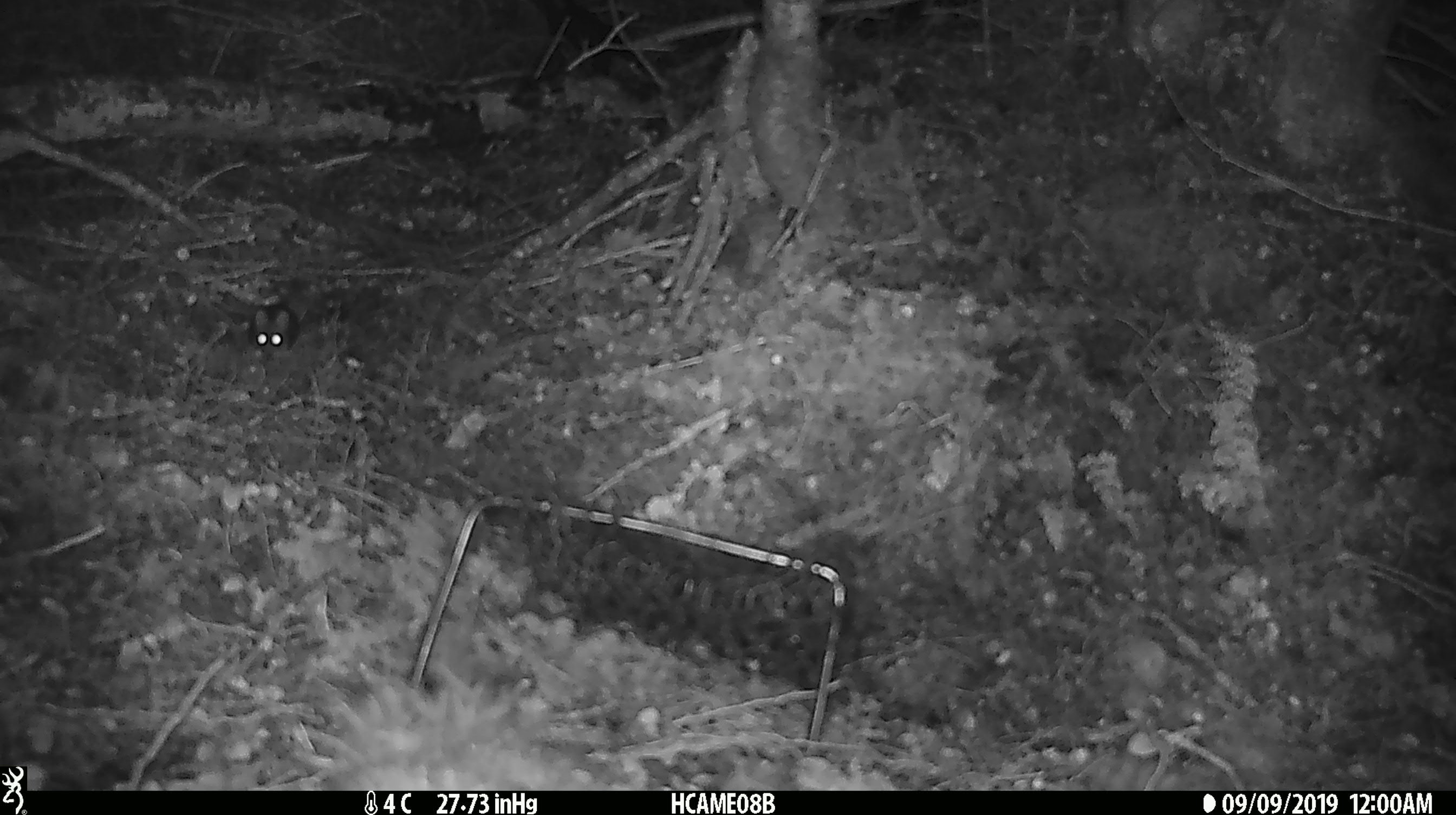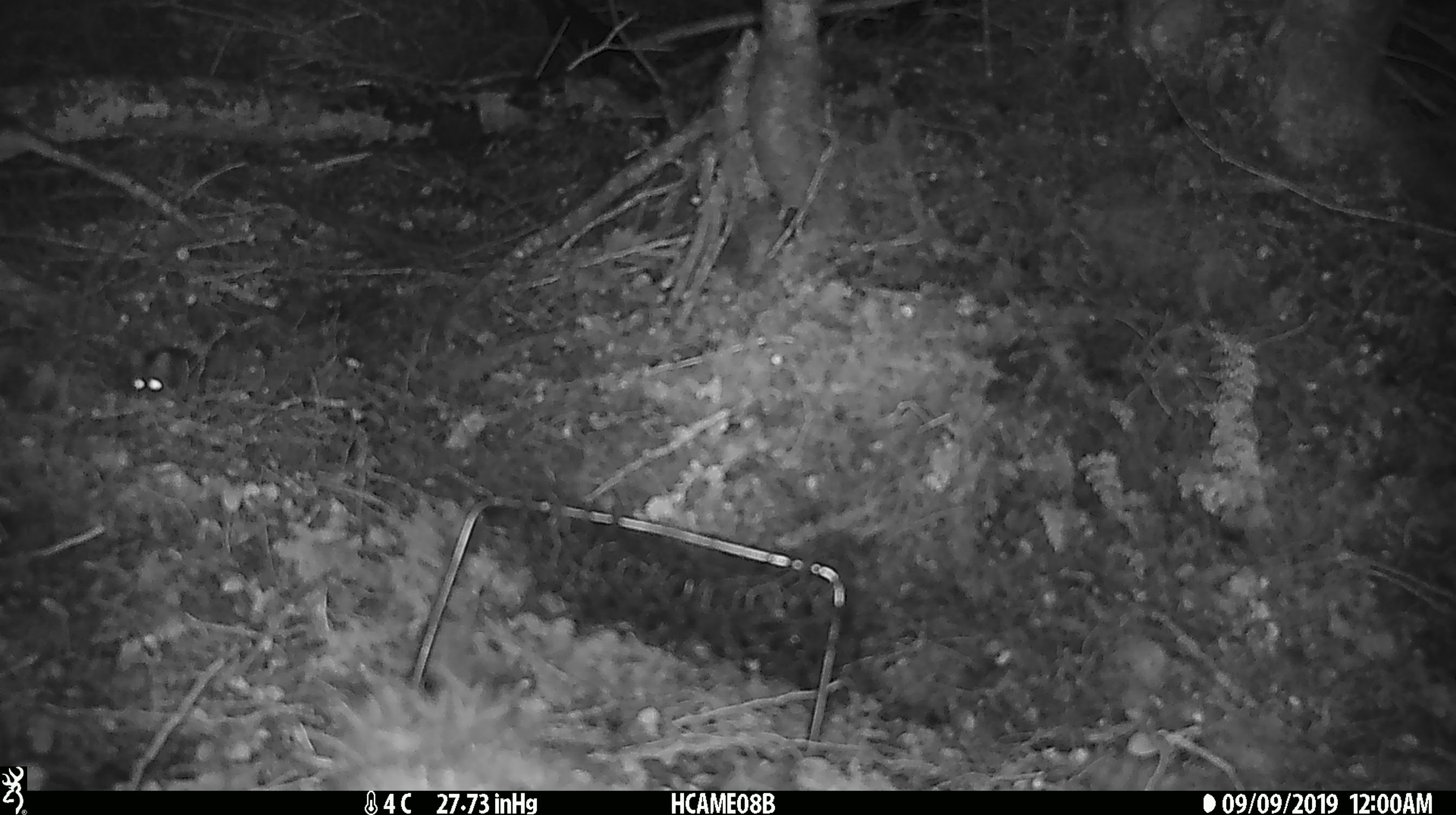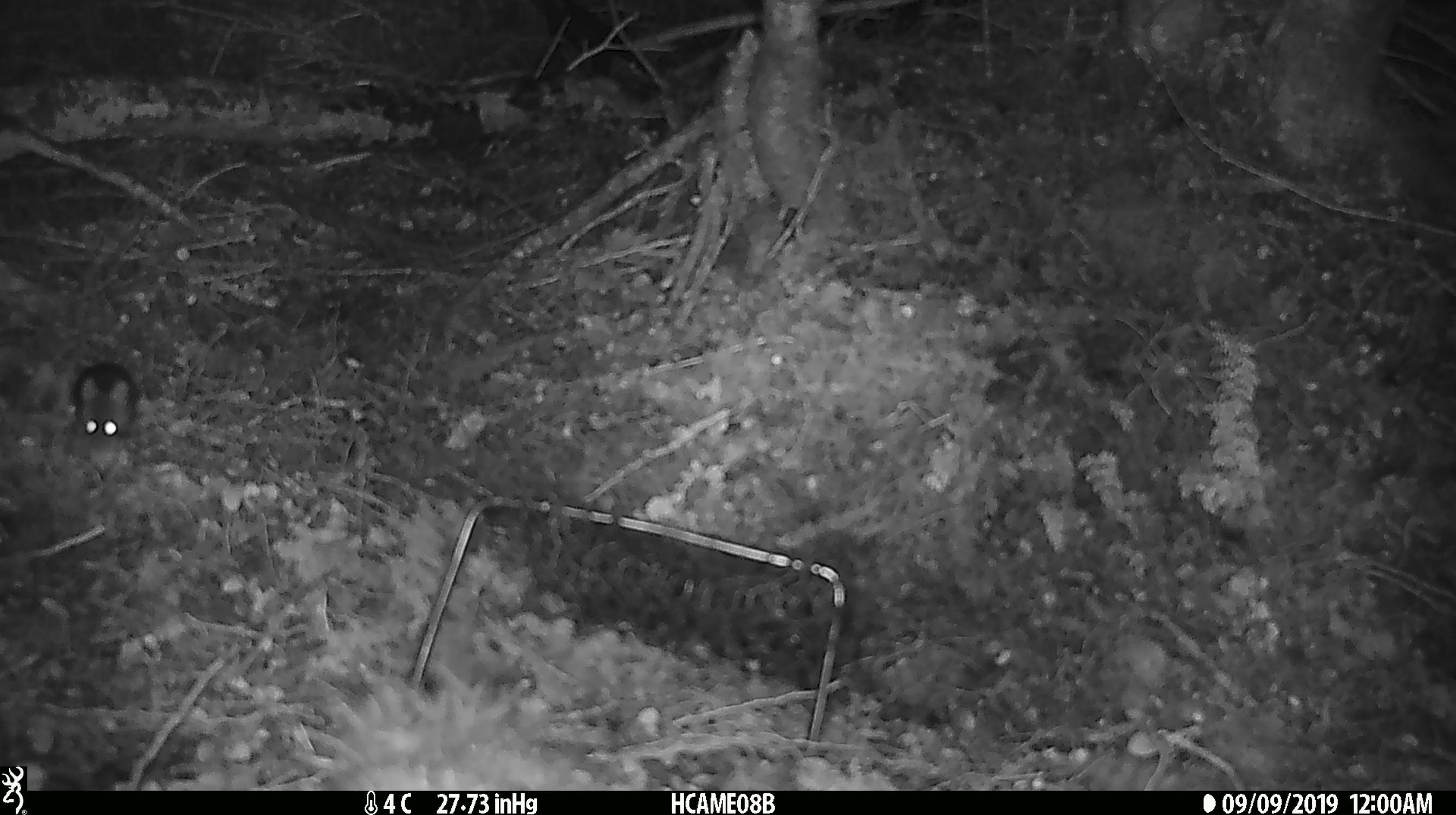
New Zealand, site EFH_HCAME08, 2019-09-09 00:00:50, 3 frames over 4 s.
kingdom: Animalia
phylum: Chordata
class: Mammalia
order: Rodentia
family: Muridae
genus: Mus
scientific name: Mus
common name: mouse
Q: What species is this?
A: Mouse (Mus).